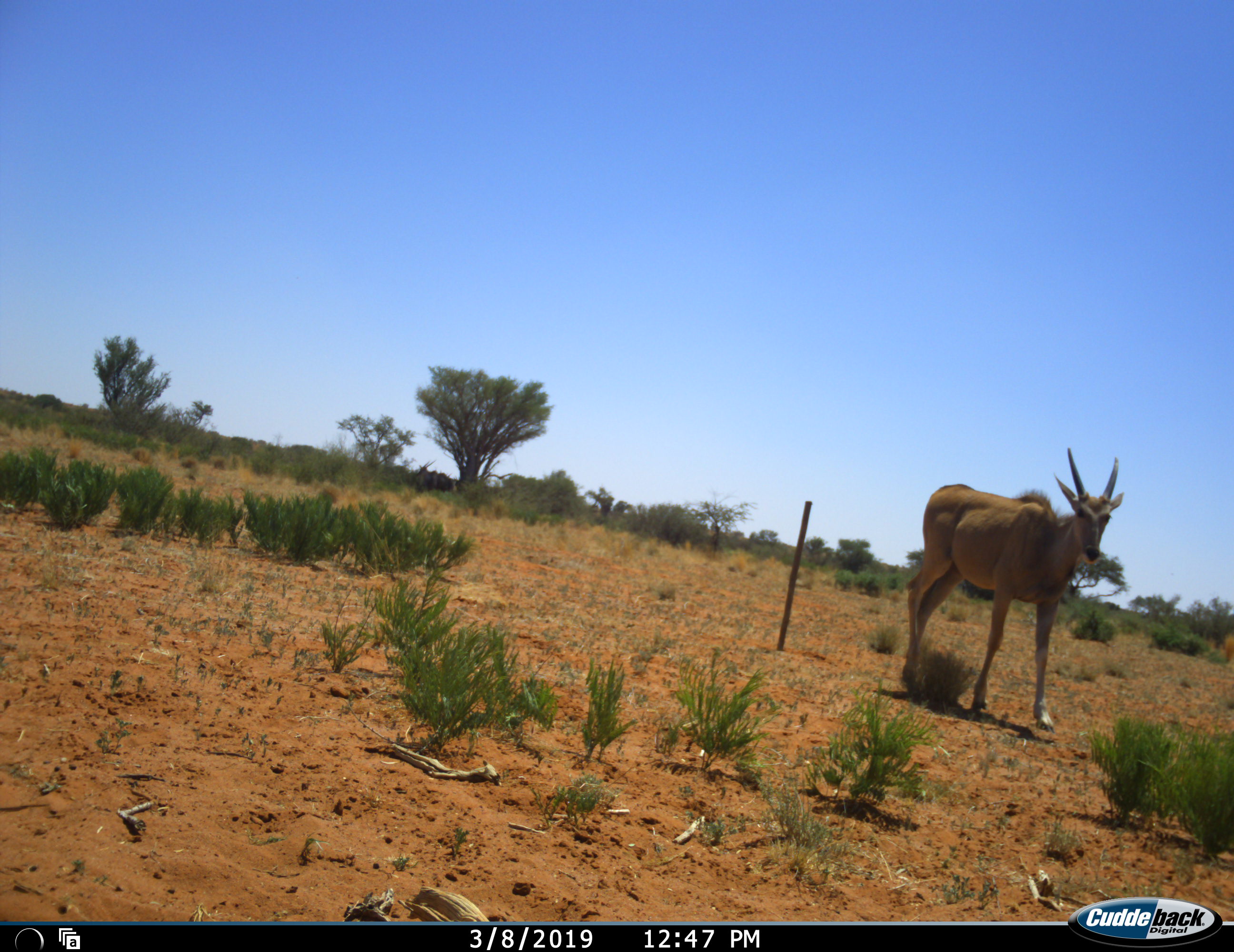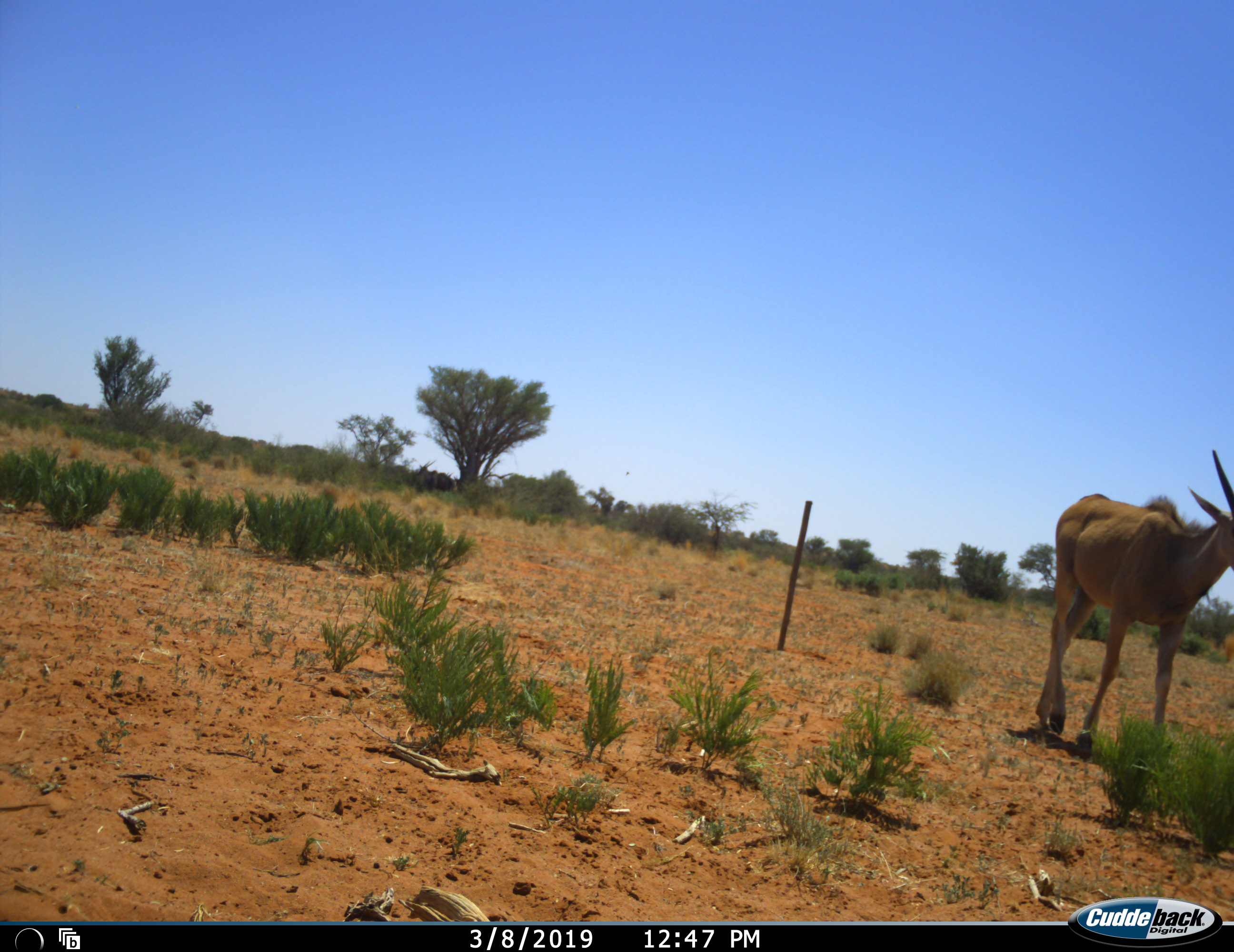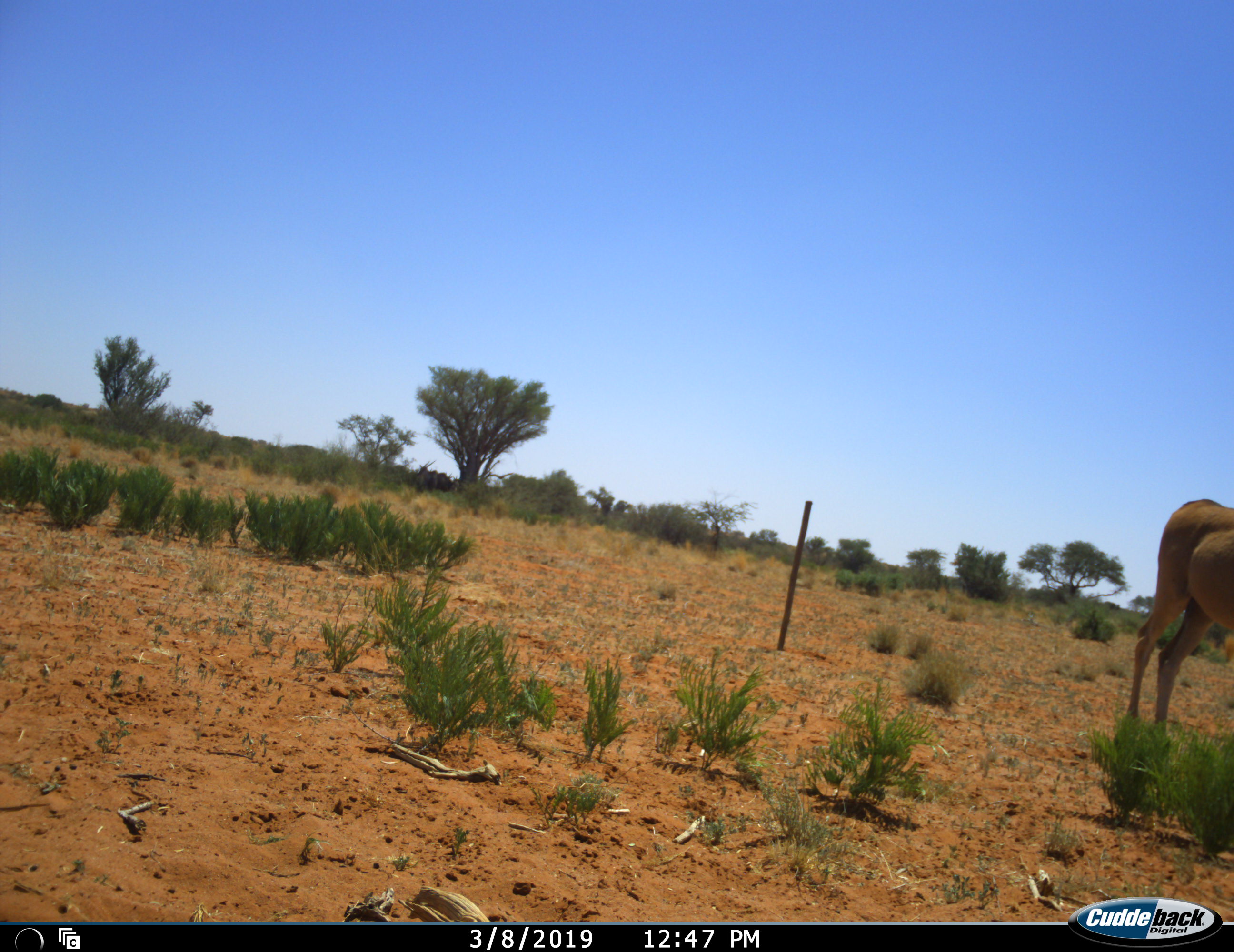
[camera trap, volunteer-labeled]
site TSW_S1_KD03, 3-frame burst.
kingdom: Animalia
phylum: Chordata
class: Mammalia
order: Artiodactyla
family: Bovidae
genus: Tragelaphus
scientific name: Tragelaphus oryx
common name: eland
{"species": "eland (Tragelaphus oryx)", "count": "1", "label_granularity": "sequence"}